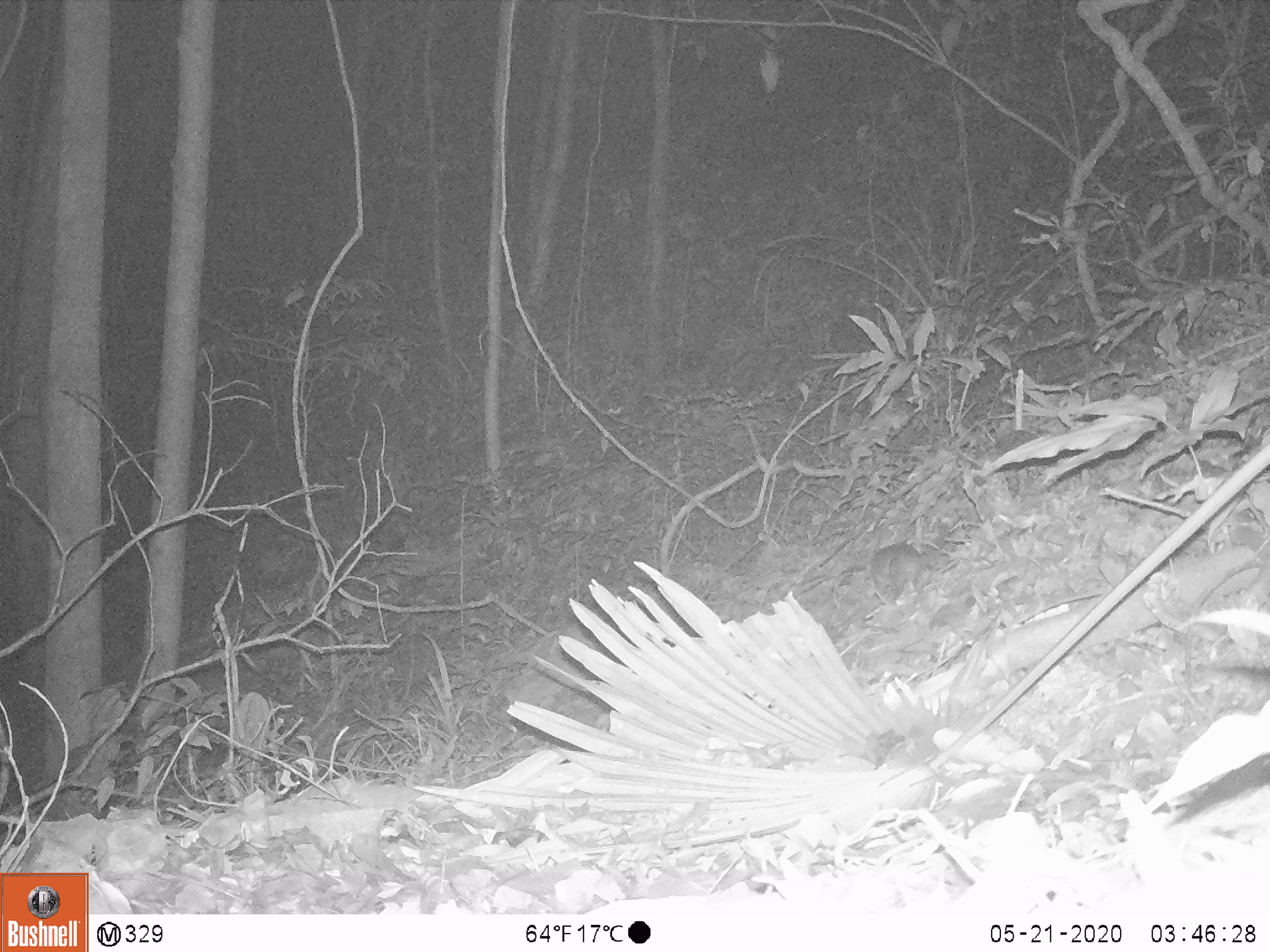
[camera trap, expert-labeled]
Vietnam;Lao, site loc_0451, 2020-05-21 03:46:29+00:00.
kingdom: Animalia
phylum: Chordata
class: Mammalia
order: Carnivora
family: Mustelidae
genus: Melogale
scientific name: Melogale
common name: ferret badger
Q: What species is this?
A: Ferret badger (Melogale).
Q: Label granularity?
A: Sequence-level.